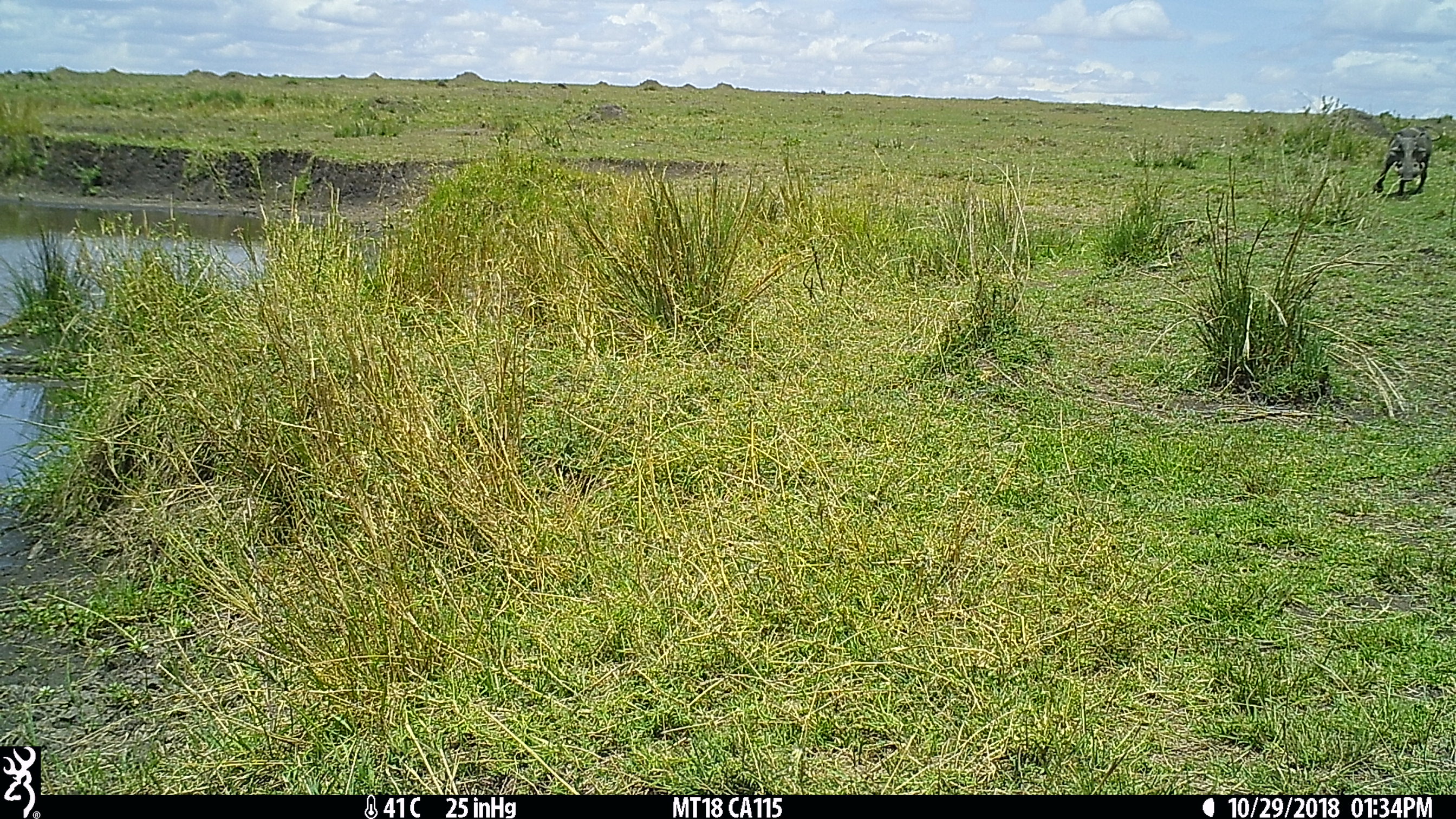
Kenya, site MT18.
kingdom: Animalia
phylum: Chordata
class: Mammalia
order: Artiodactyla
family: Suidae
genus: Phacochoerus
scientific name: Phacochoerus africanus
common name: common warthog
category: warthog